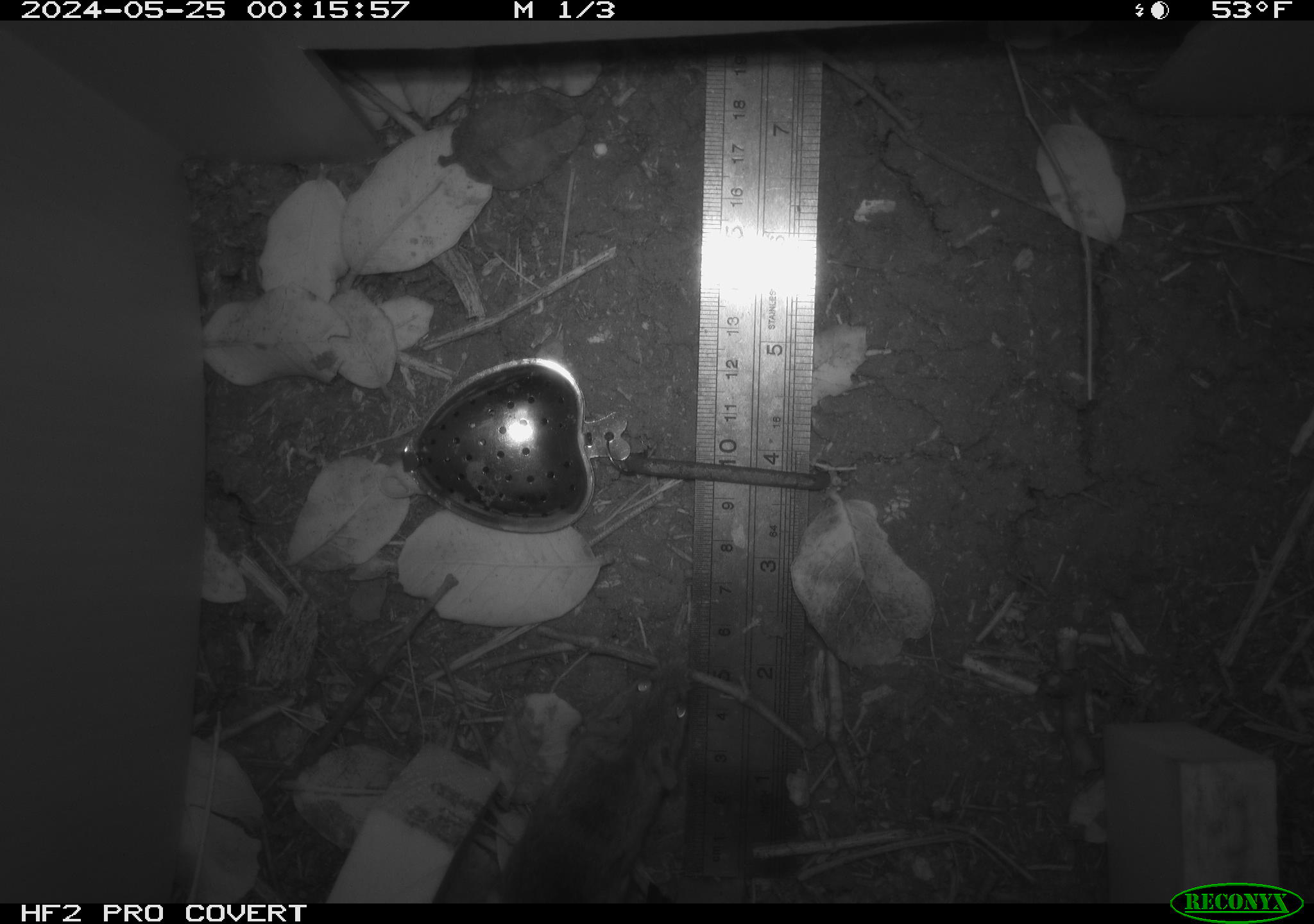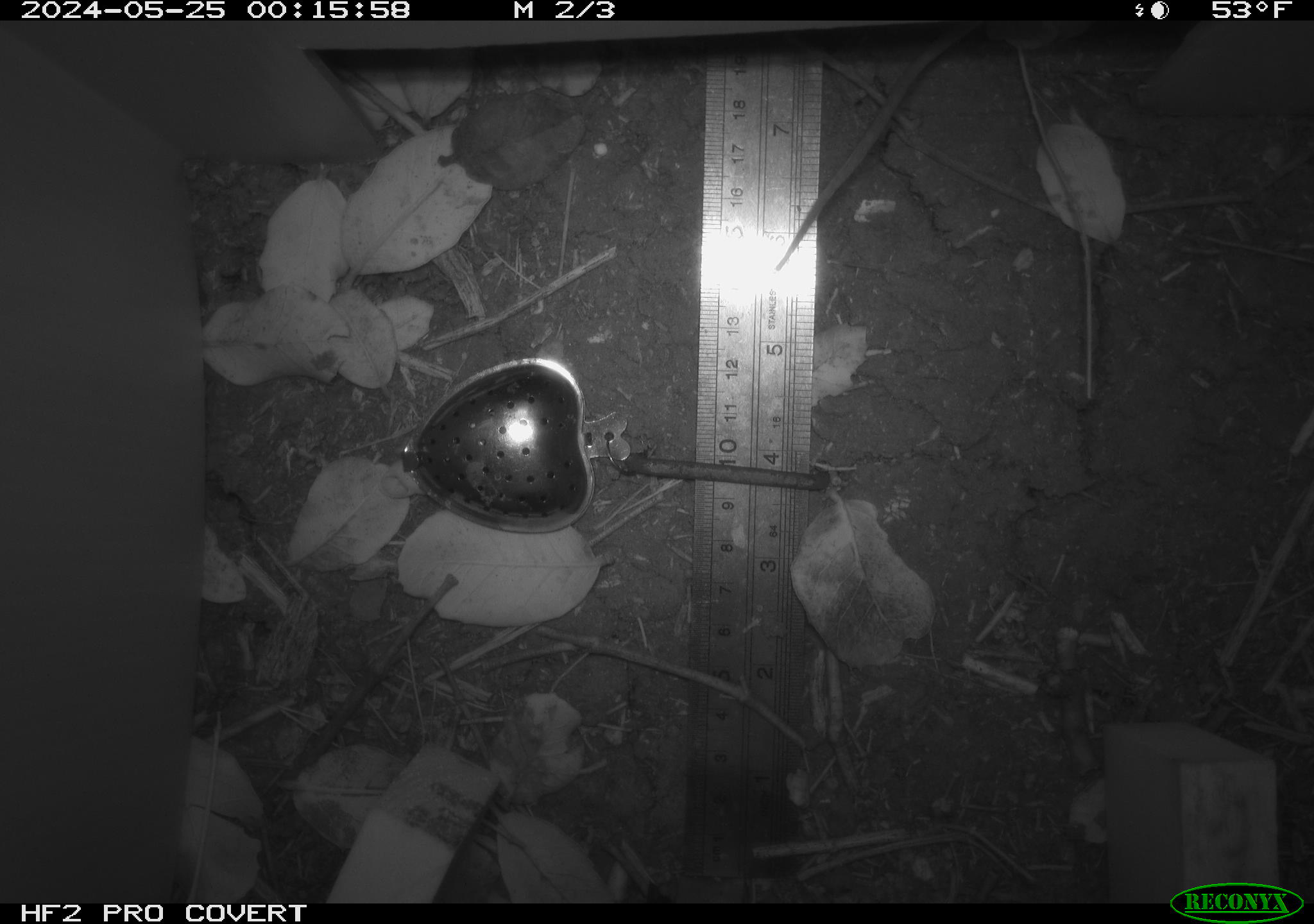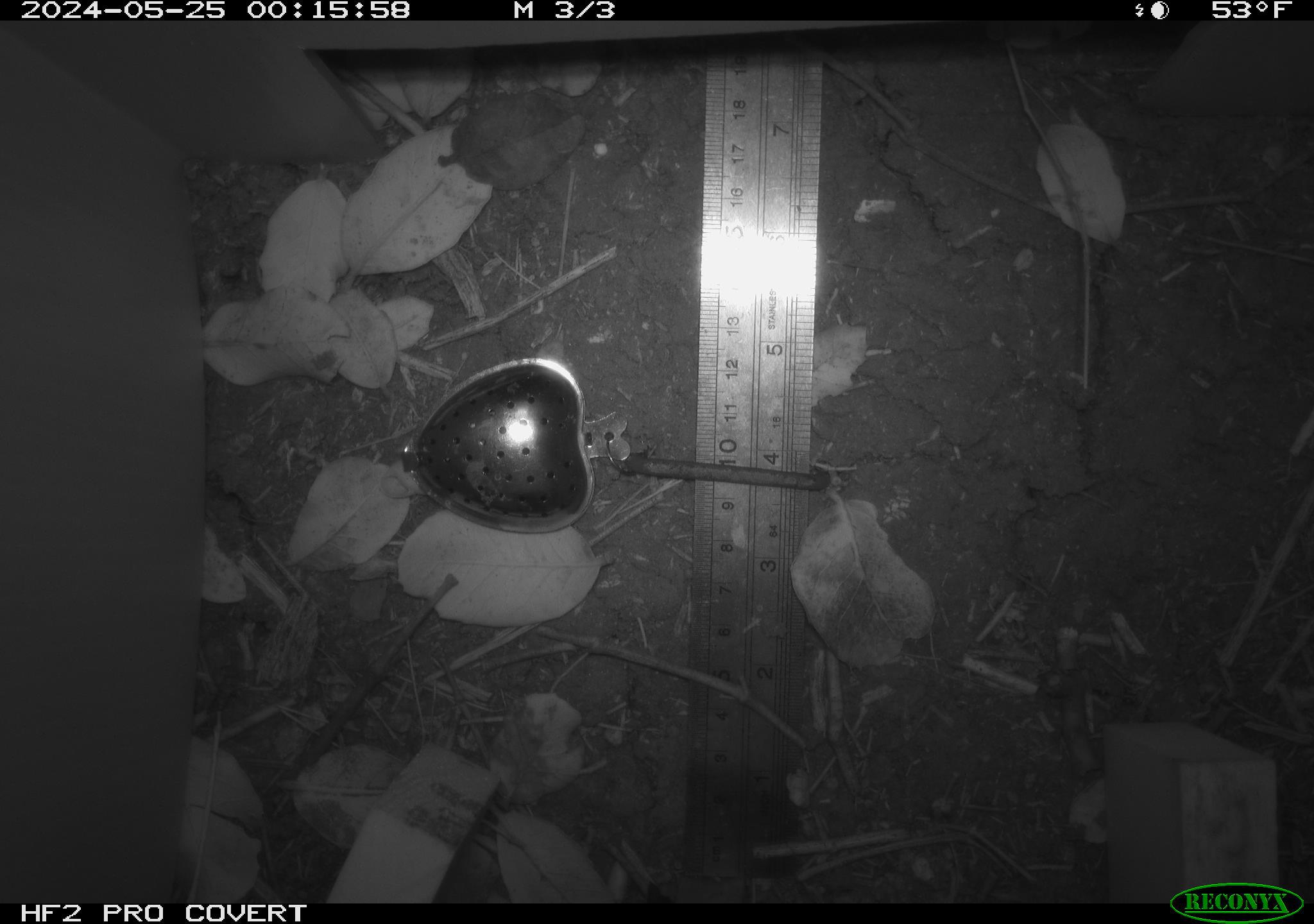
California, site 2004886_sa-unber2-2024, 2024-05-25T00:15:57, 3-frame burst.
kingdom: Animalia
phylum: Chordata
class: Mammalia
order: Rodentia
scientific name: Rodentia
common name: mouse species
Mouse species (Rodentia).